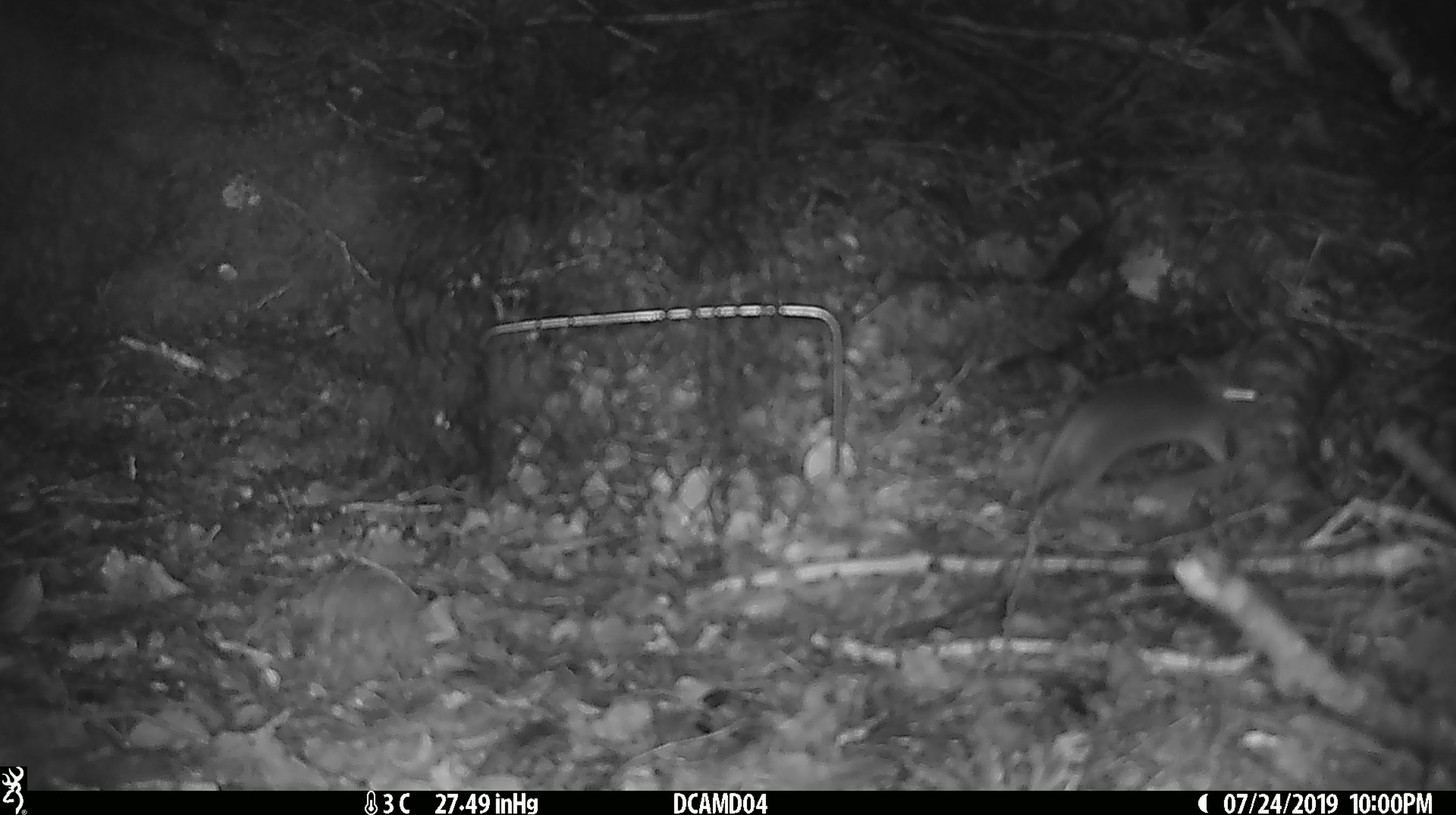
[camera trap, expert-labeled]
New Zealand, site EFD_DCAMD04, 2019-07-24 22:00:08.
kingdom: Animalia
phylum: Chordata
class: Mammalia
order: Rodentia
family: Muridae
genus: Mus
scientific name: Mus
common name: mouse